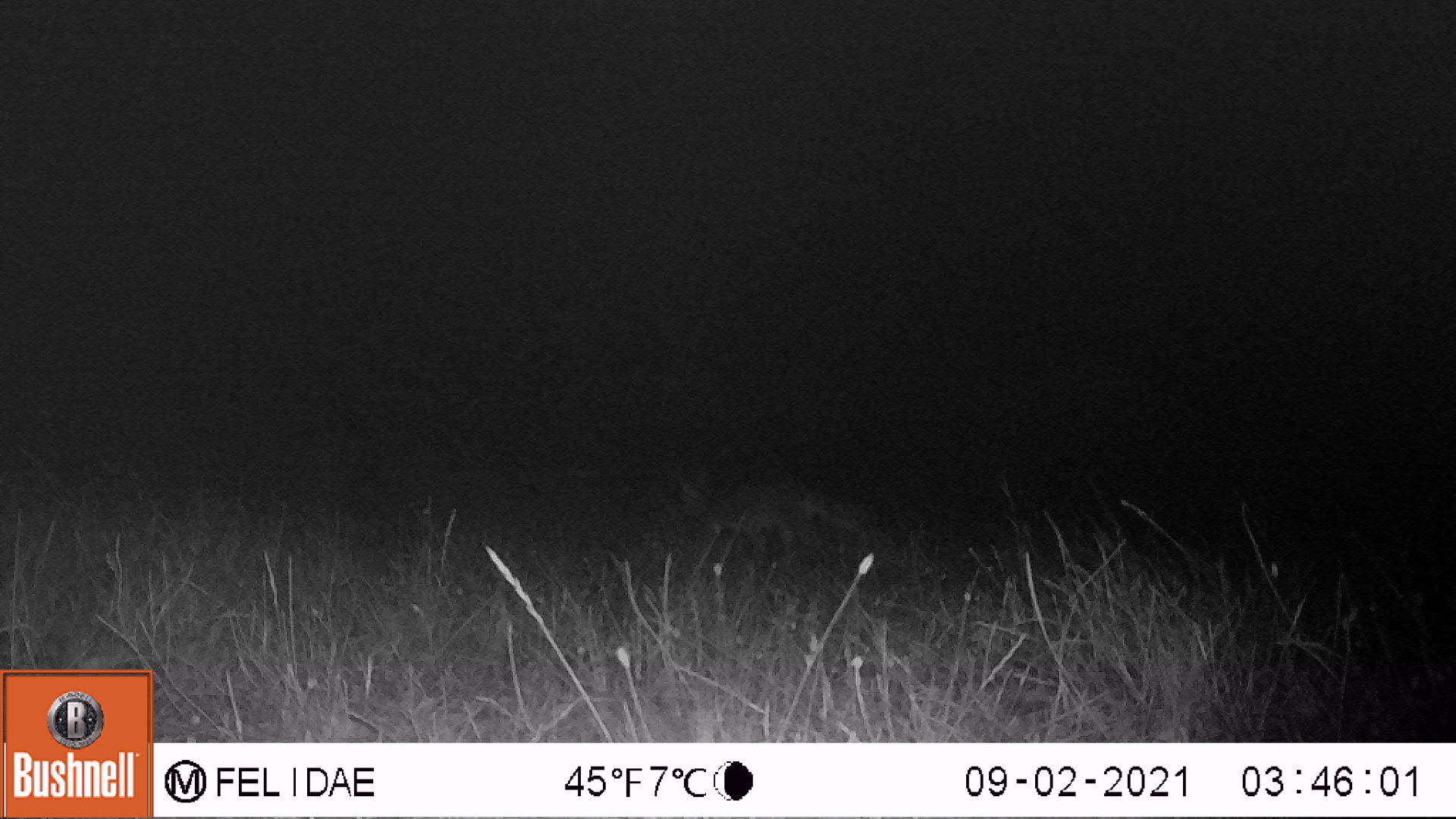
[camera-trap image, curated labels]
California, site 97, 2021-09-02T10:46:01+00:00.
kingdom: Animalia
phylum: Chordata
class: Mammalia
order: Carnivora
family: Canidae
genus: Urocyon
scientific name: Urocyon cinereoargenteus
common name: gray fox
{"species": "gray fox (Urocyon cinereoargenteus)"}